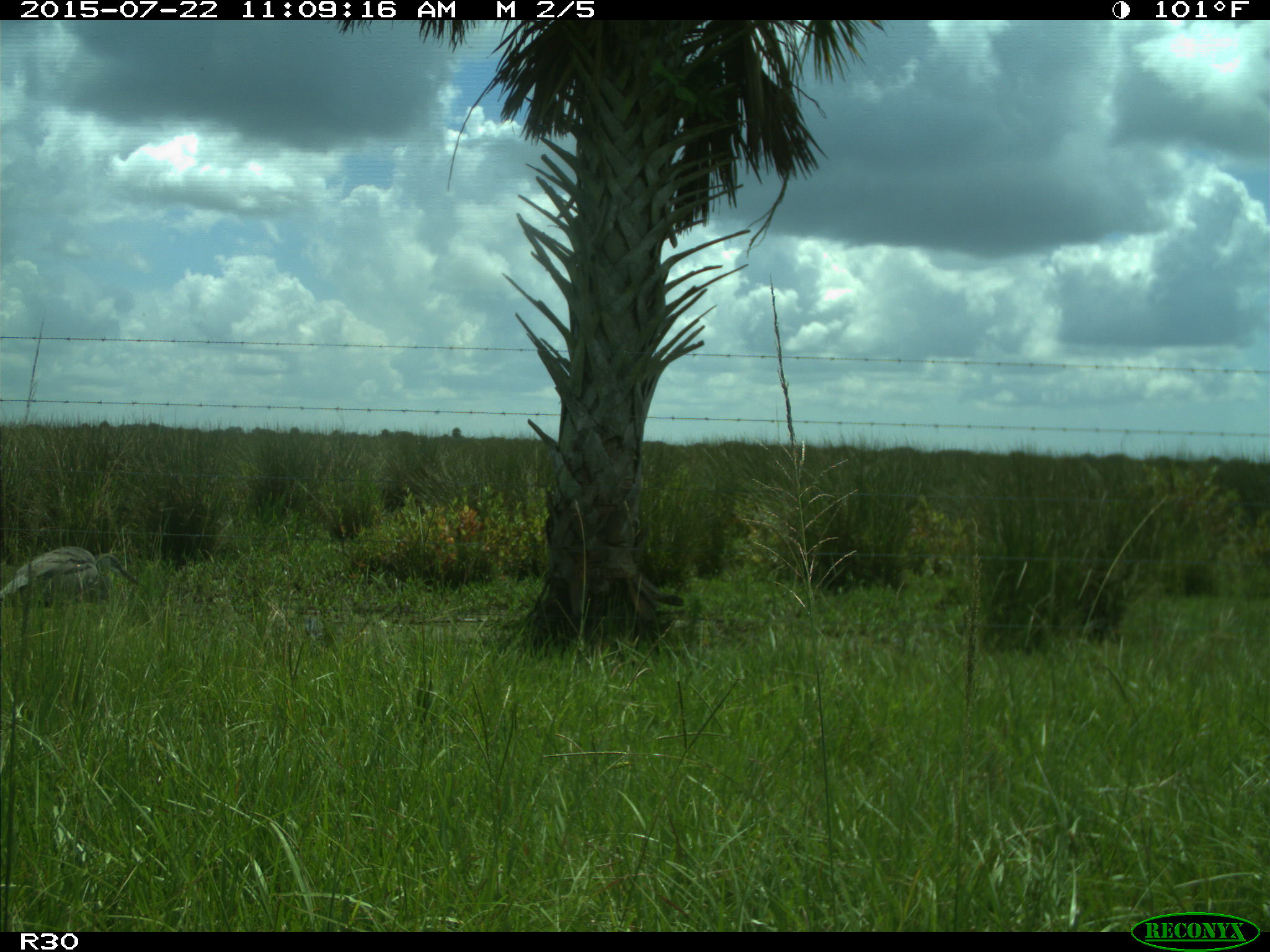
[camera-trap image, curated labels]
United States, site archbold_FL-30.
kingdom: Animalia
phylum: Chordata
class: Aves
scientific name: Aves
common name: birds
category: unidentified bird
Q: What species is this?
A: Unidentified bird (birds) (Aves).